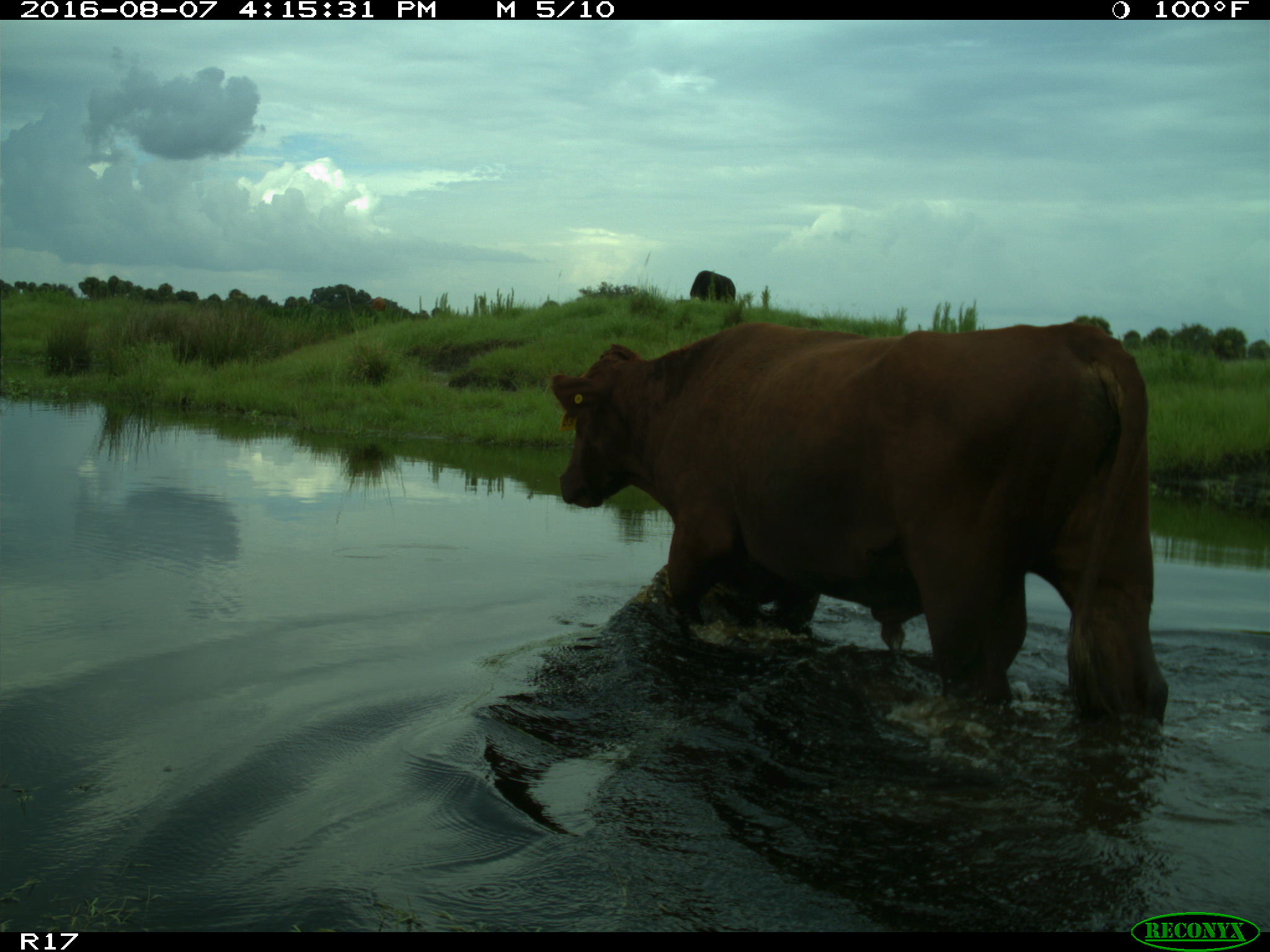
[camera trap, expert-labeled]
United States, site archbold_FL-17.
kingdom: Animalia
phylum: Chordata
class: Mammalia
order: Artiodactyla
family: Bovidae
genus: Bos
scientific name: Bos taurus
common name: domestic cow